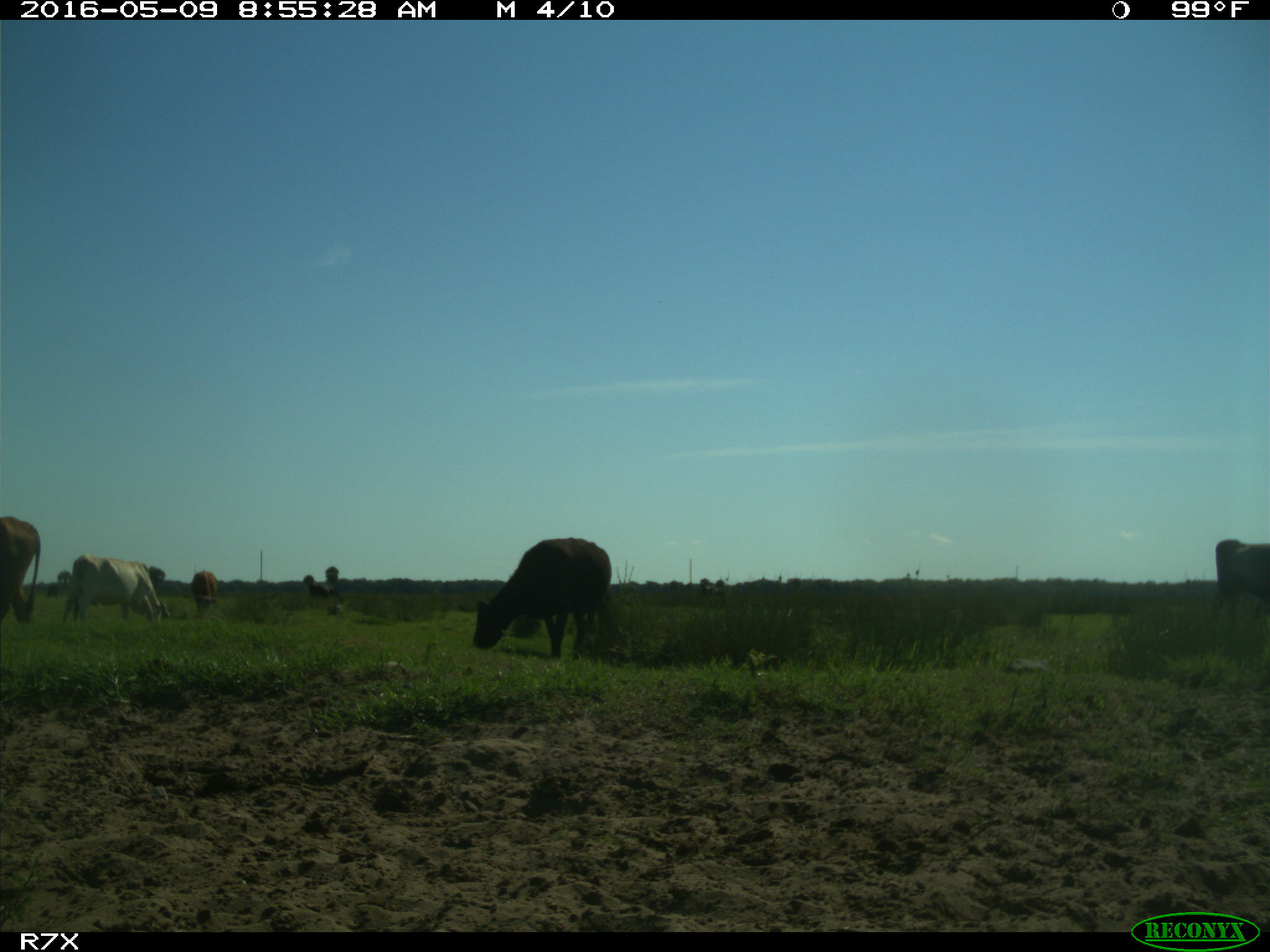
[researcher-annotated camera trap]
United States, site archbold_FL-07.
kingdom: Animalia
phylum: Chordata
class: Mammalia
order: Artiodactyla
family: Bovidae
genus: Bos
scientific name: Bos taurus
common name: domestic cow